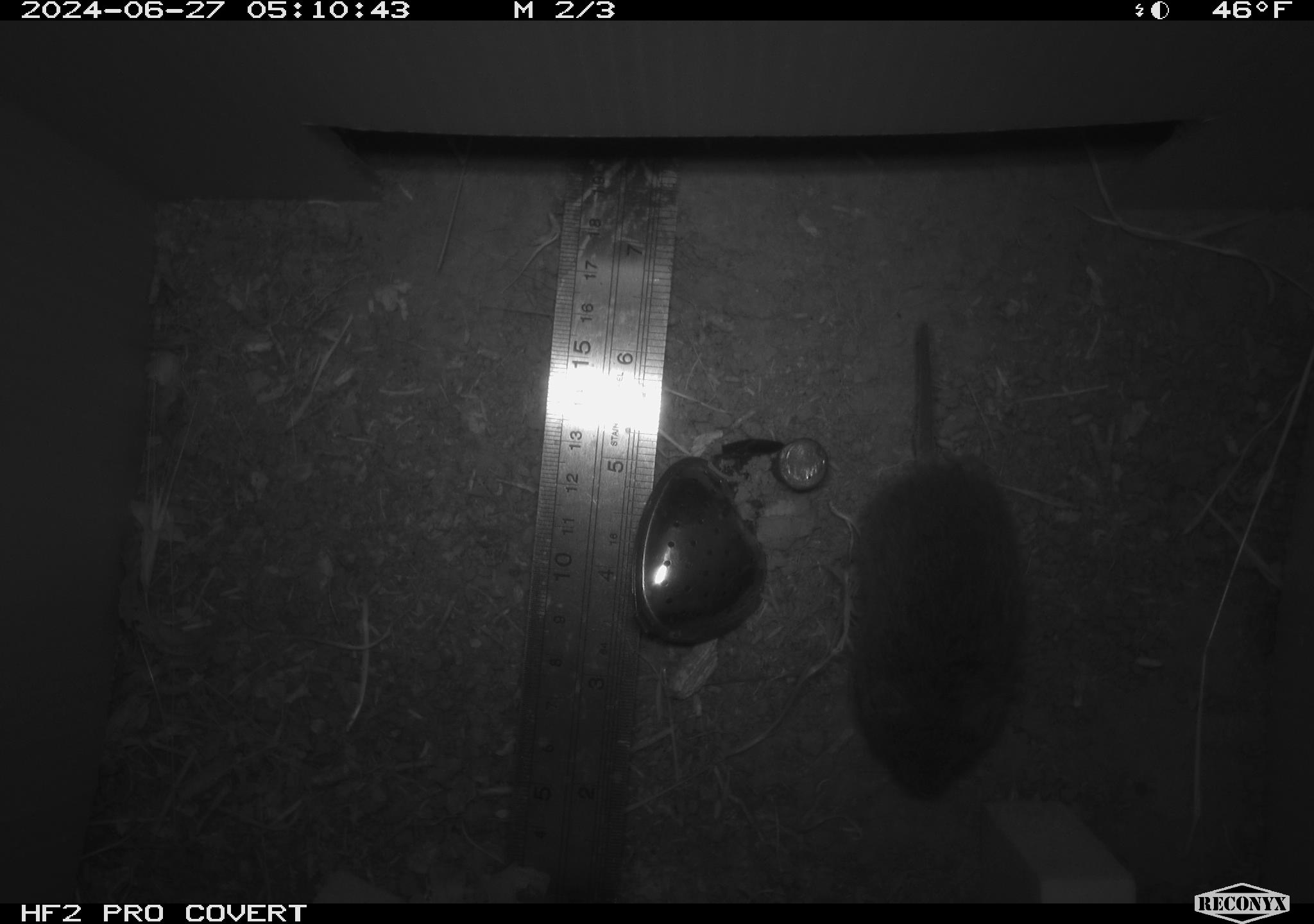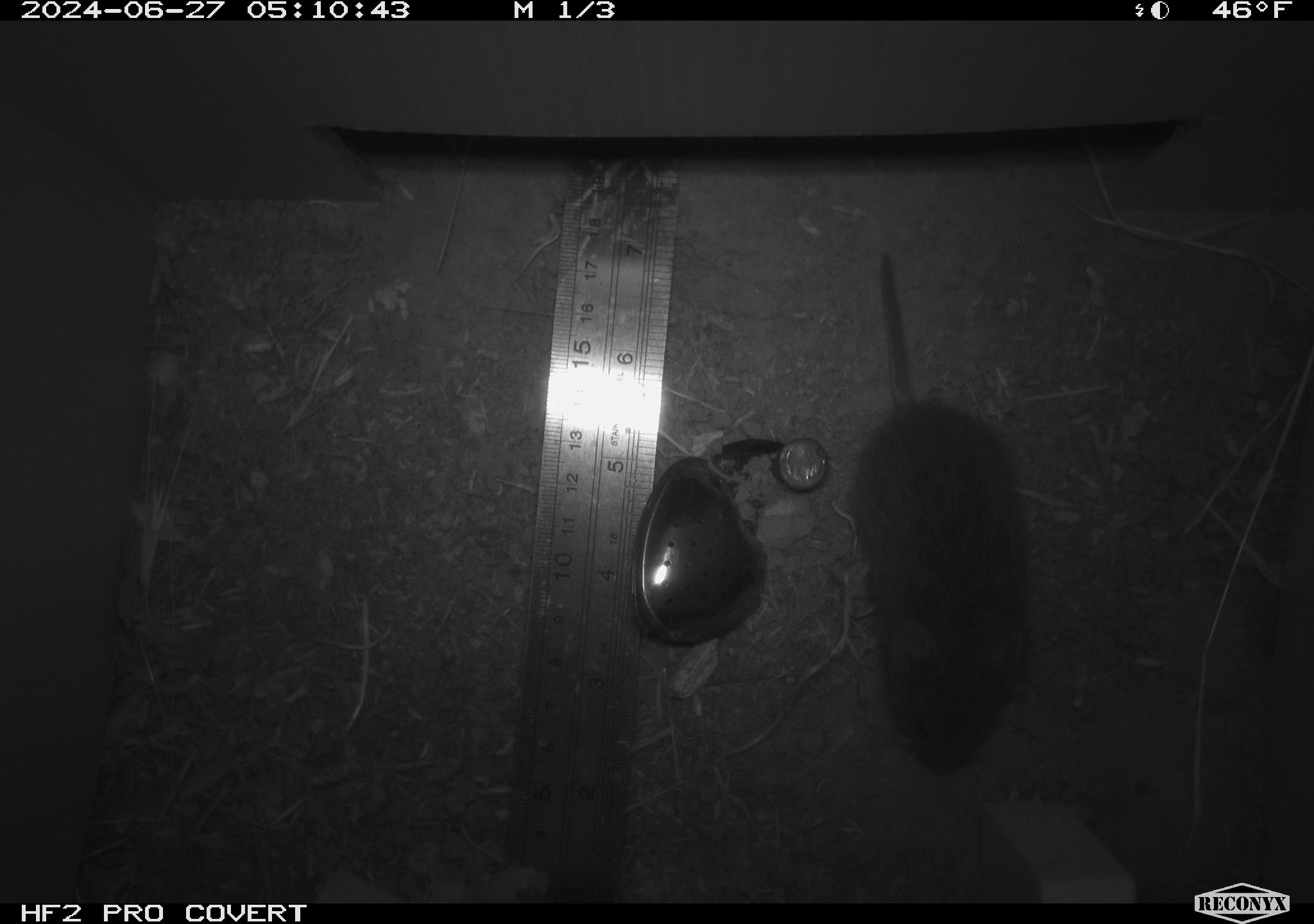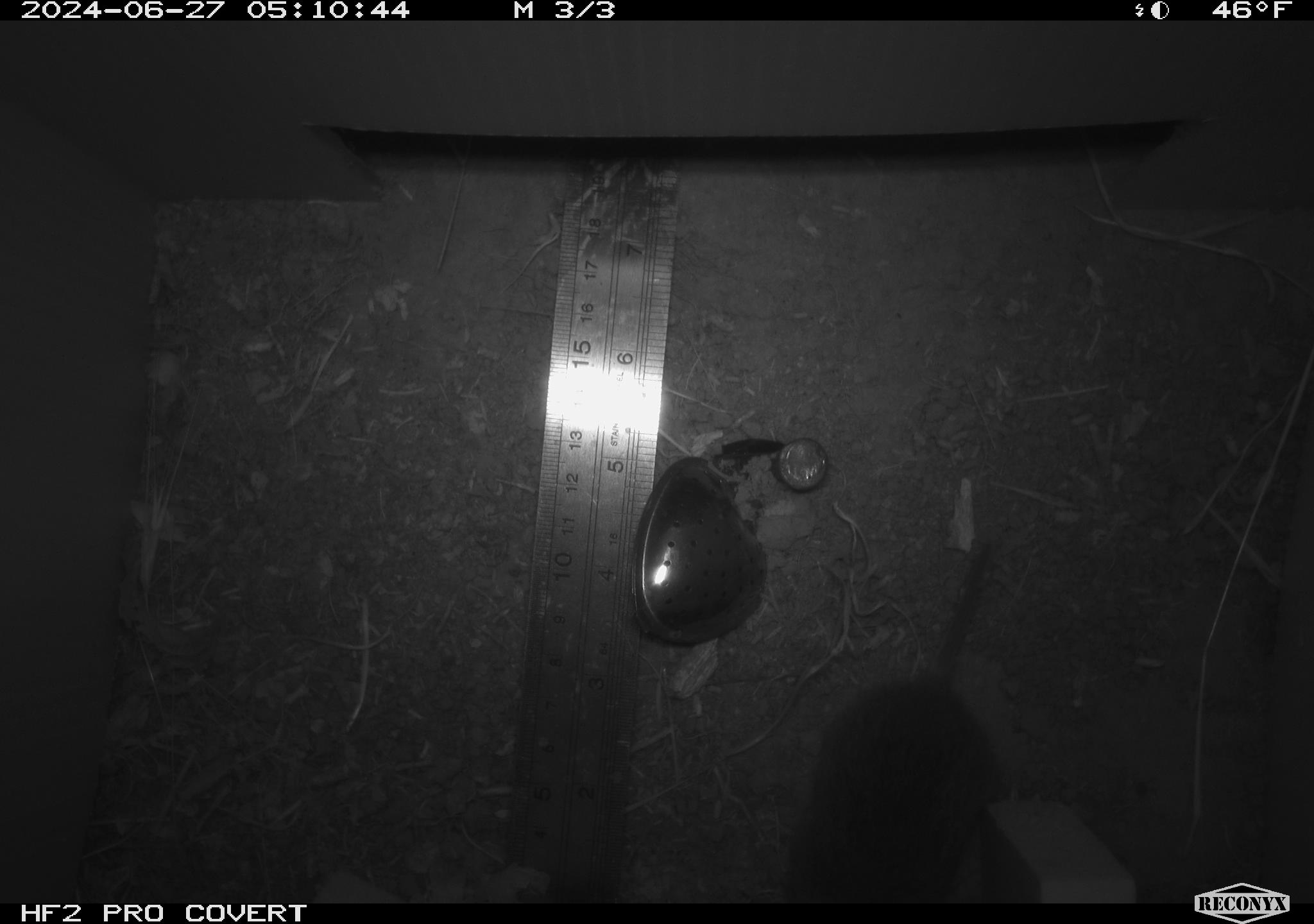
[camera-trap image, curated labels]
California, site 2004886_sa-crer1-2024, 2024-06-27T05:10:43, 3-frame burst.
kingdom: Animalia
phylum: Chordata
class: Mammalia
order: Rodentia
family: Cricetidae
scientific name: Arvicolinae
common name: voles, lemmings, and muskrats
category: arvicolinae subfamily